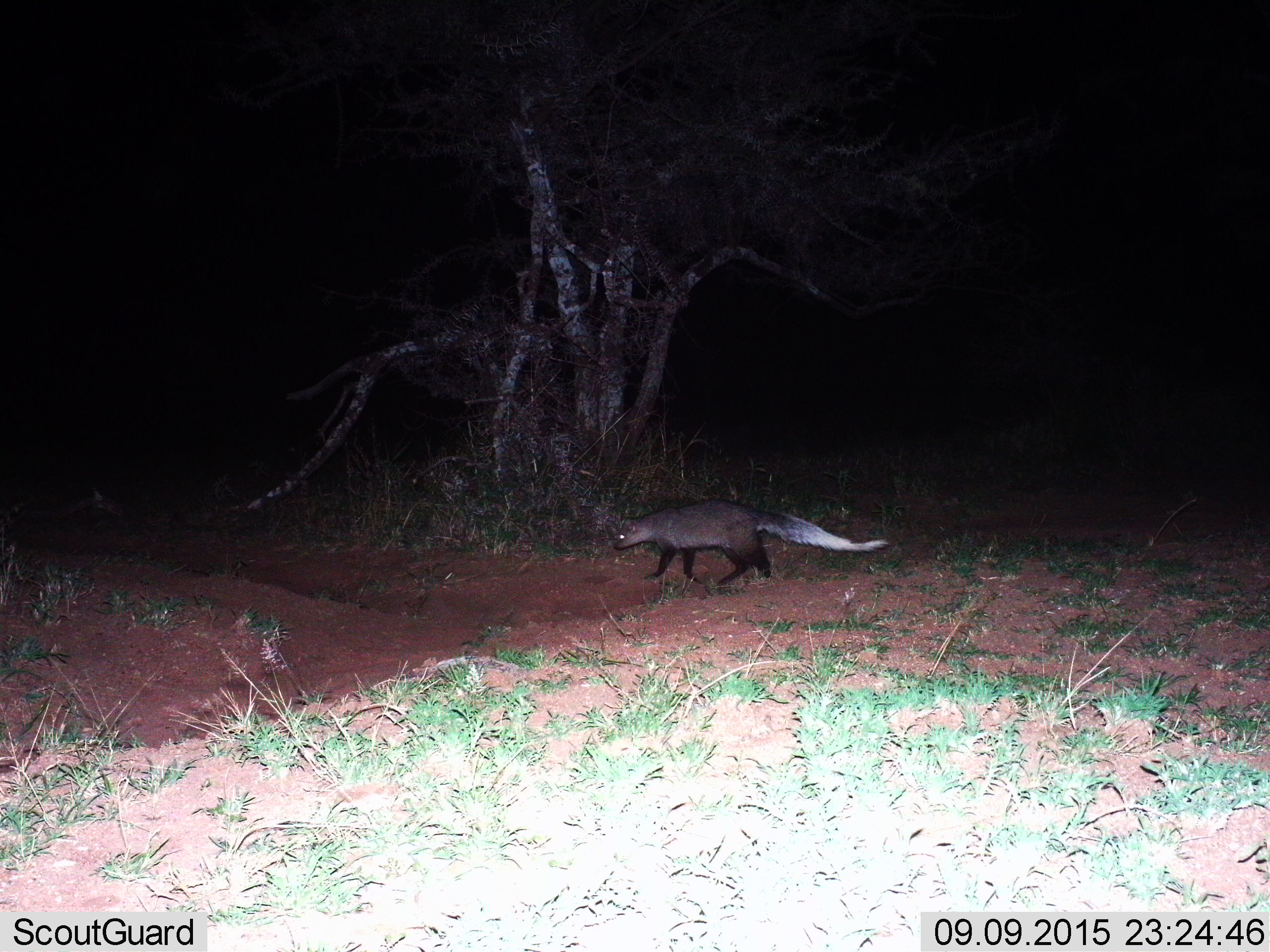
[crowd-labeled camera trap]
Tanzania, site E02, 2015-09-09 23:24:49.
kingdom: Animalia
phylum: Chordata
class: Mammalia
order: Carnivora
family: Herpestidae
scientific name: Herpestidae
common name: mongoose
Mongoose (Herpestidae), count 1. Behavior (volunteer vote fractions): standing 0%, resting 0%, moving 100%, interacting 0%. Young present (vote fraction): 8%. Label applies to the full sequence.